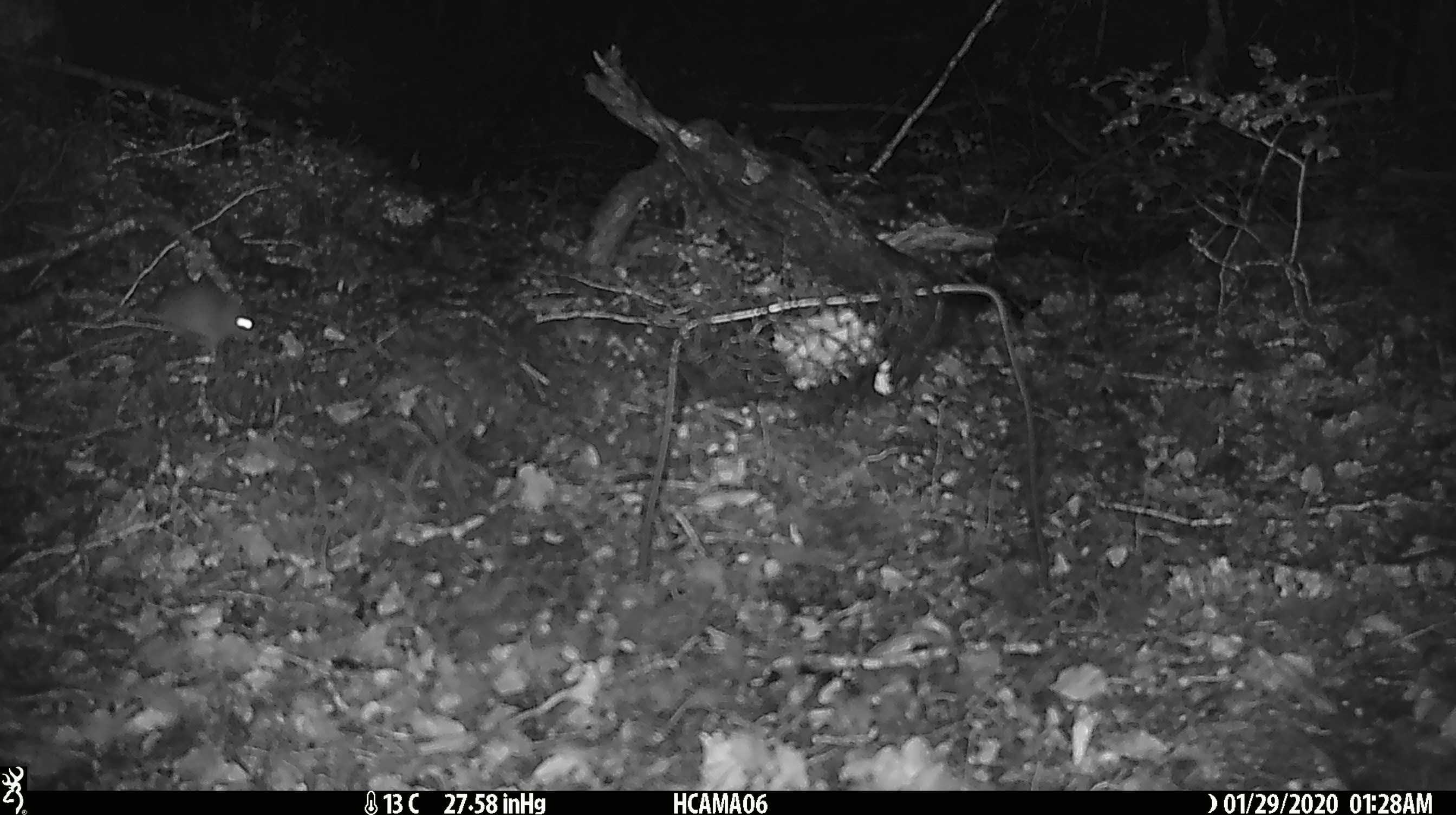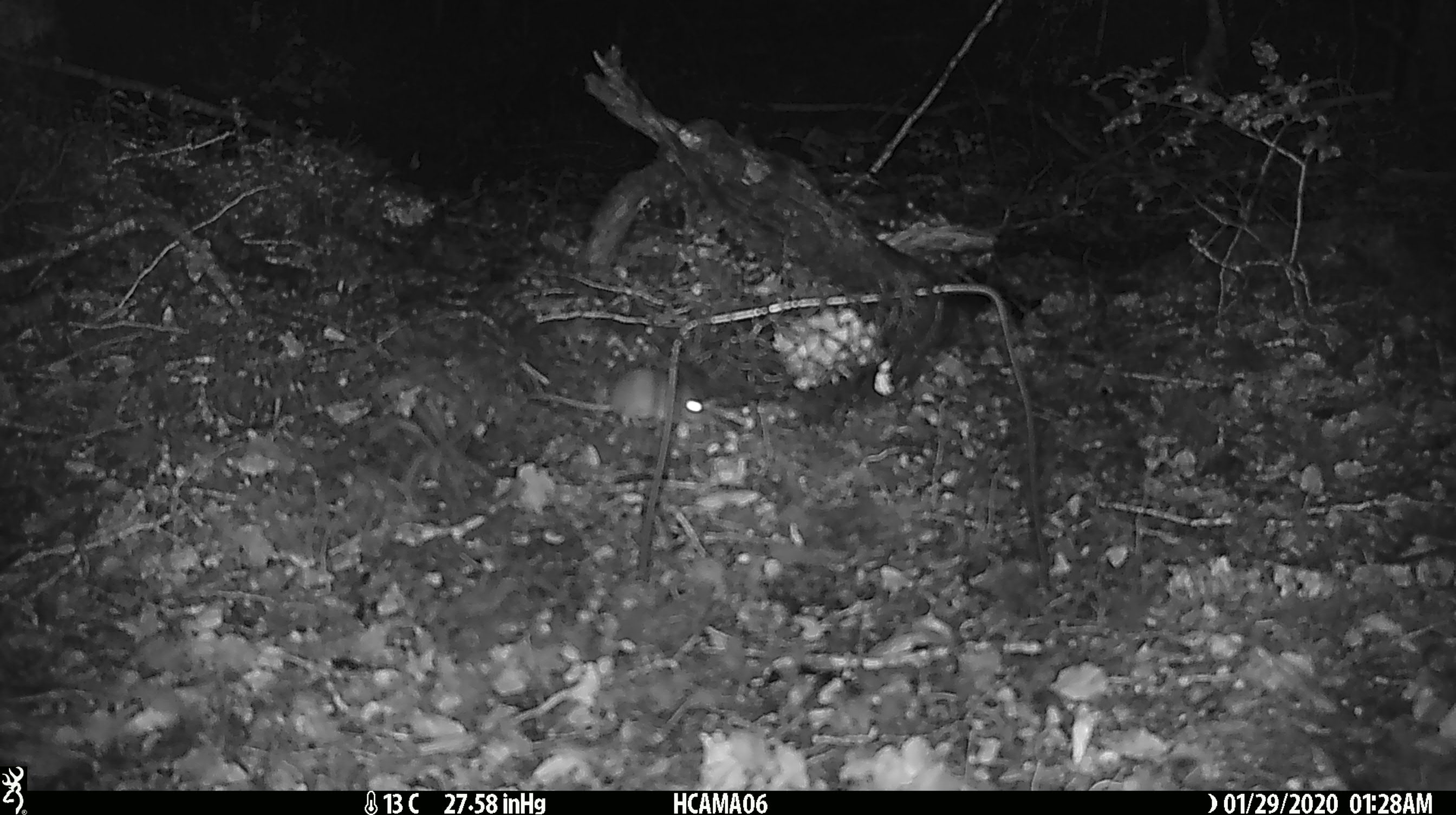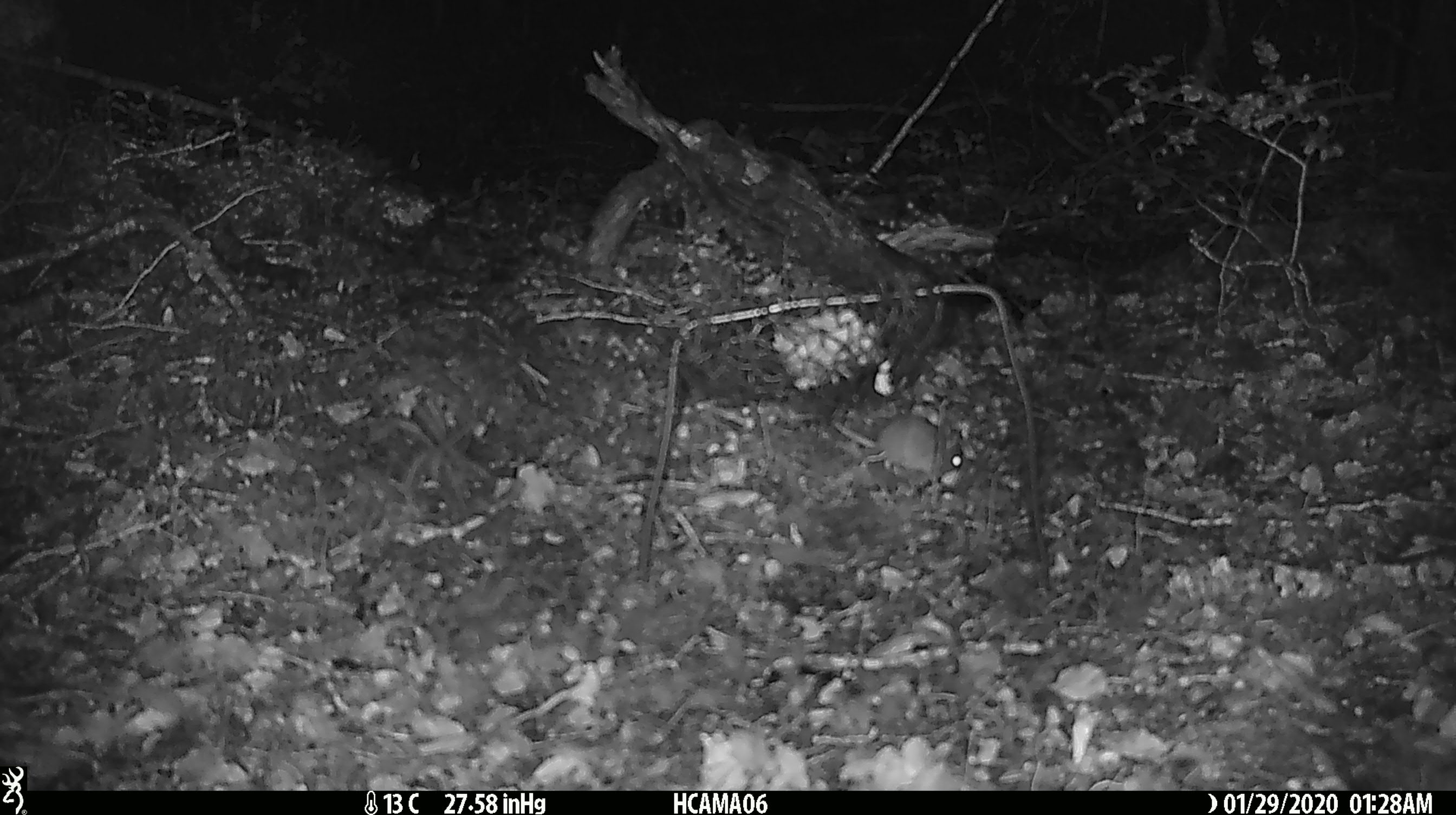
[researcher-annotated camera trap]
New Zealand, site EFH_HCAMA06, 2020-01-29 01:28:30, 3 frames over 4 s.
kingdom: Animalia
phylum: Chordata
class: Mammalia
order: Rodentia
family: Muridae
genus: Mus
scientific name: Mus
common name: mouse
Mouse (Mus).